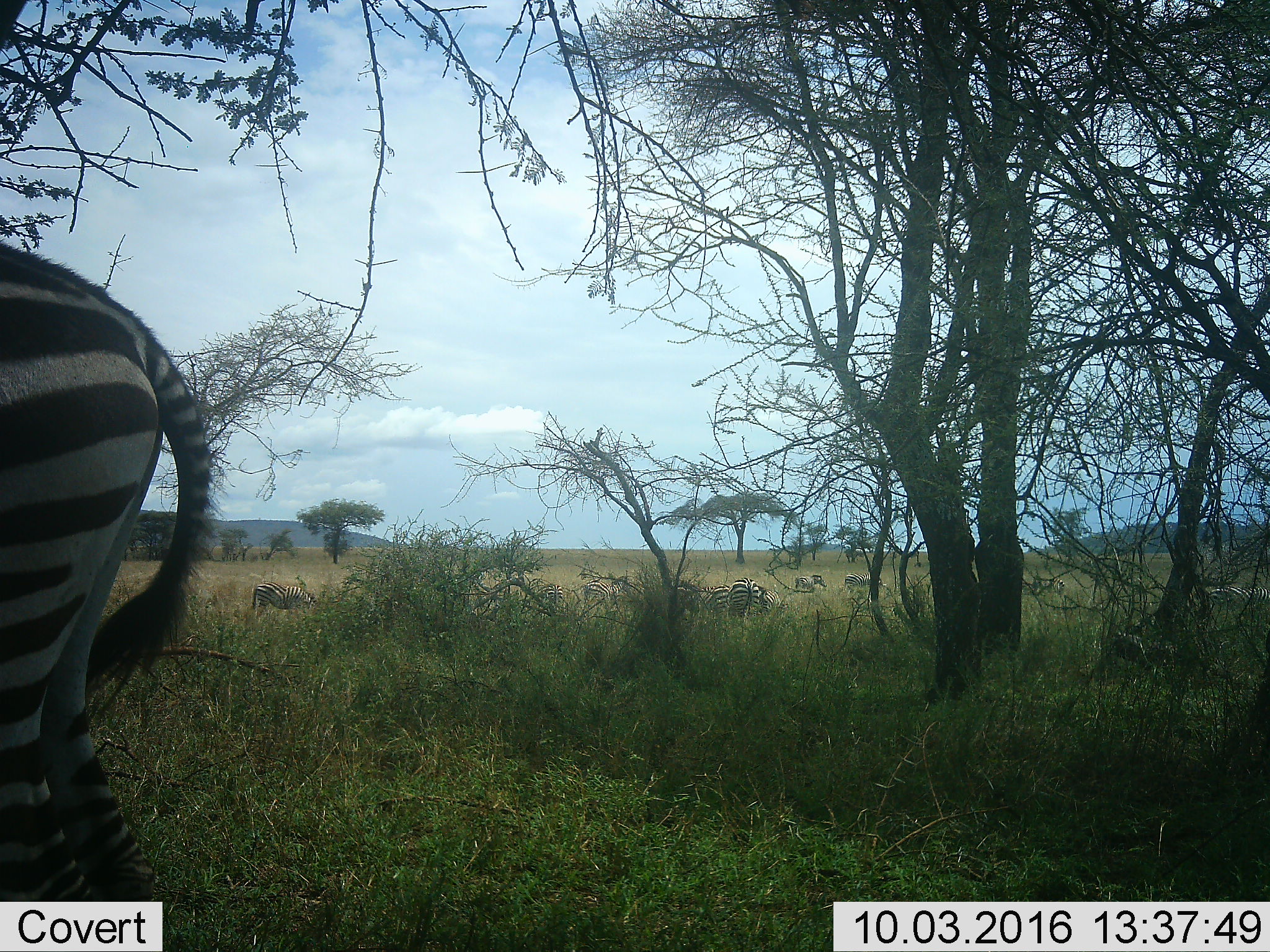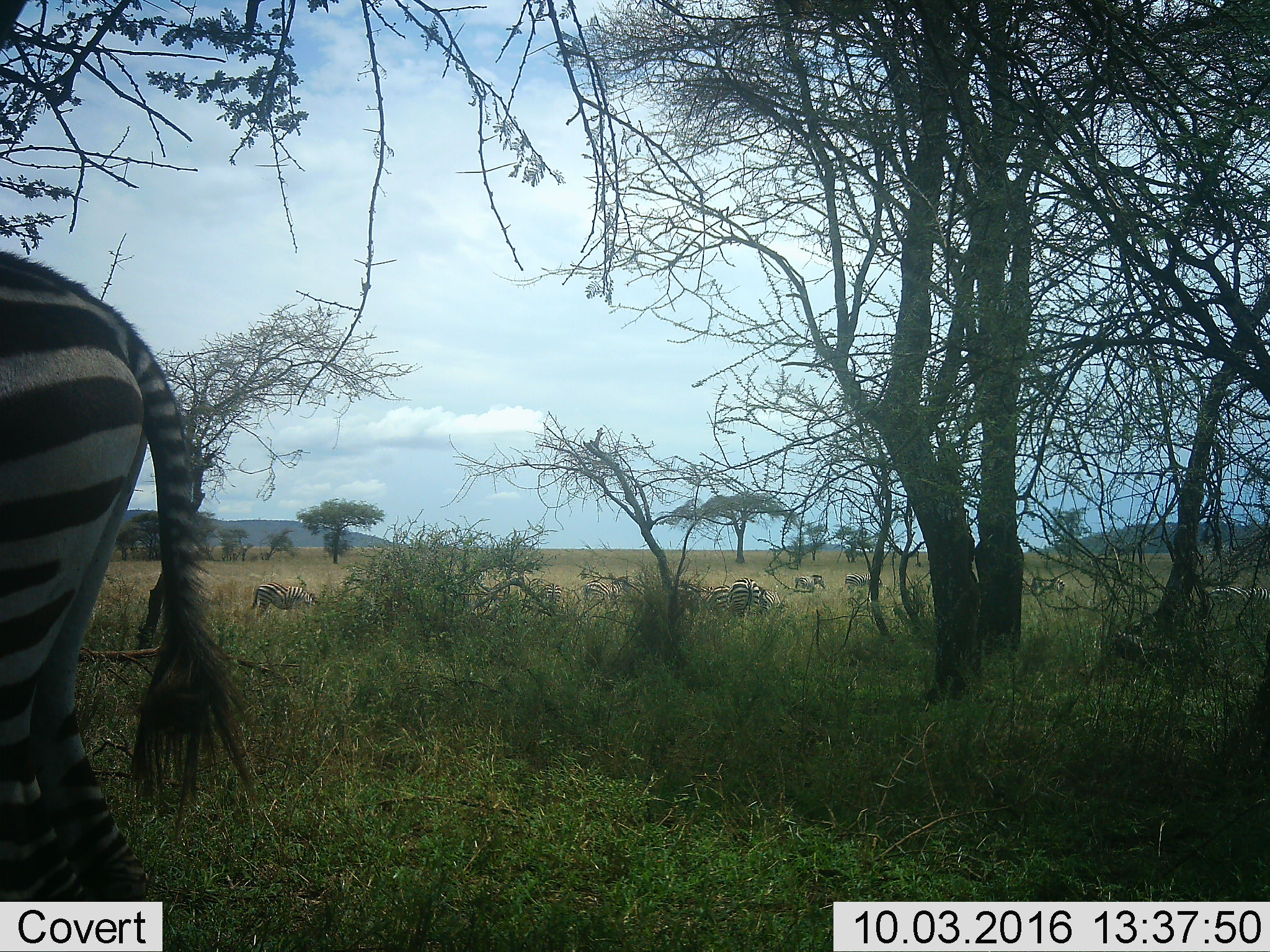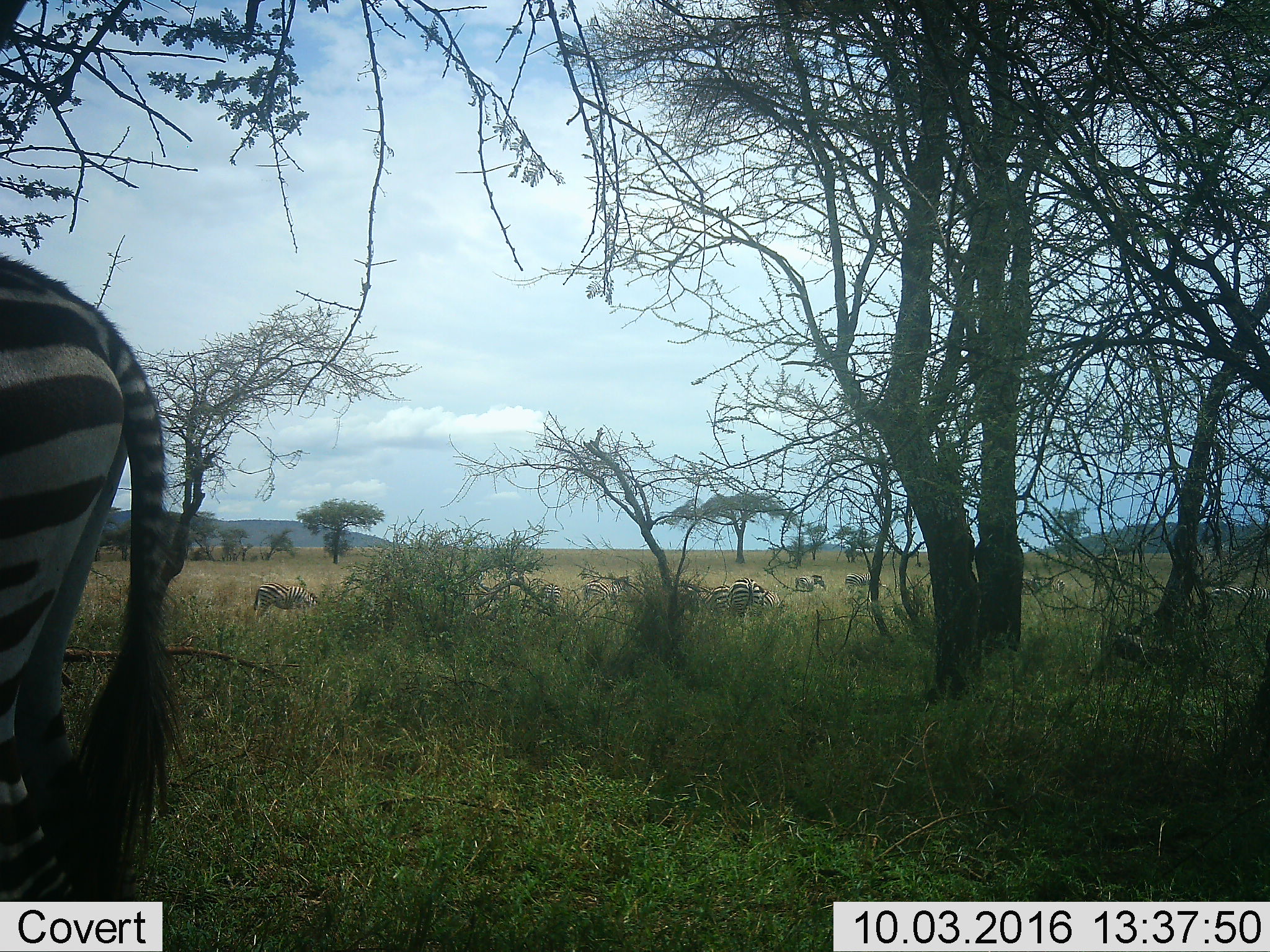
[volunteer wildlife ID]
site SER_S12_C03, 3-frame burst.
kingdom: Animalia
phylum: Chordata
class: Mammalia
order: Perissodactyla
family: Equidae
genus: Equus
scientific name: Equus quagga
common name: plains zebra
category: zebraplains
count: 11-50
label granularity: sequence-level